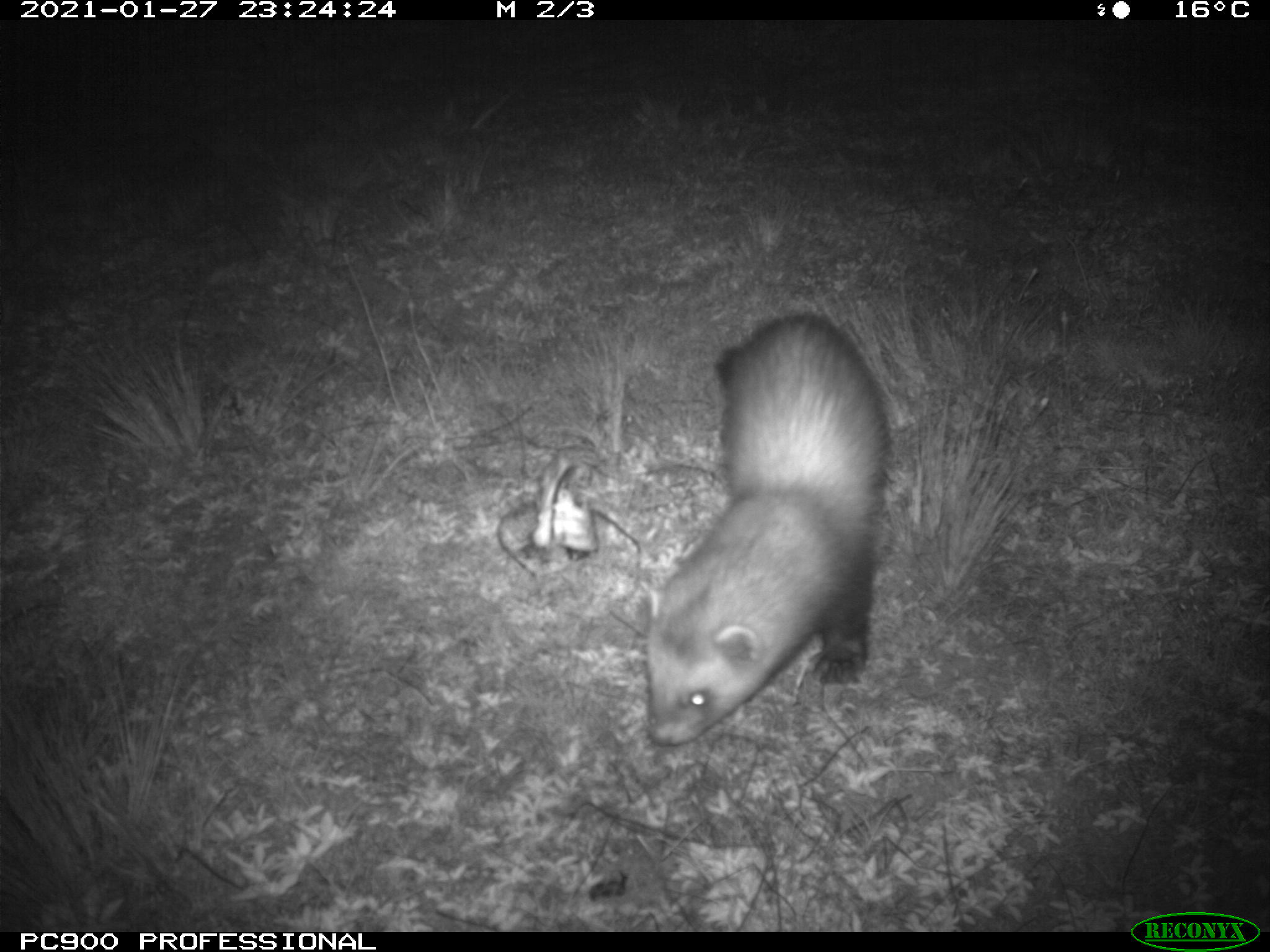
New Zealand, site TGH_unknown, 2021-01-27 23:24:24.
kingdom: Animalia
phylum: Chordata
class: Mammalia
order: Carnivora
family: Mustelidae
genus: Mustela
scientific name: Mustela furo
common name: ferret